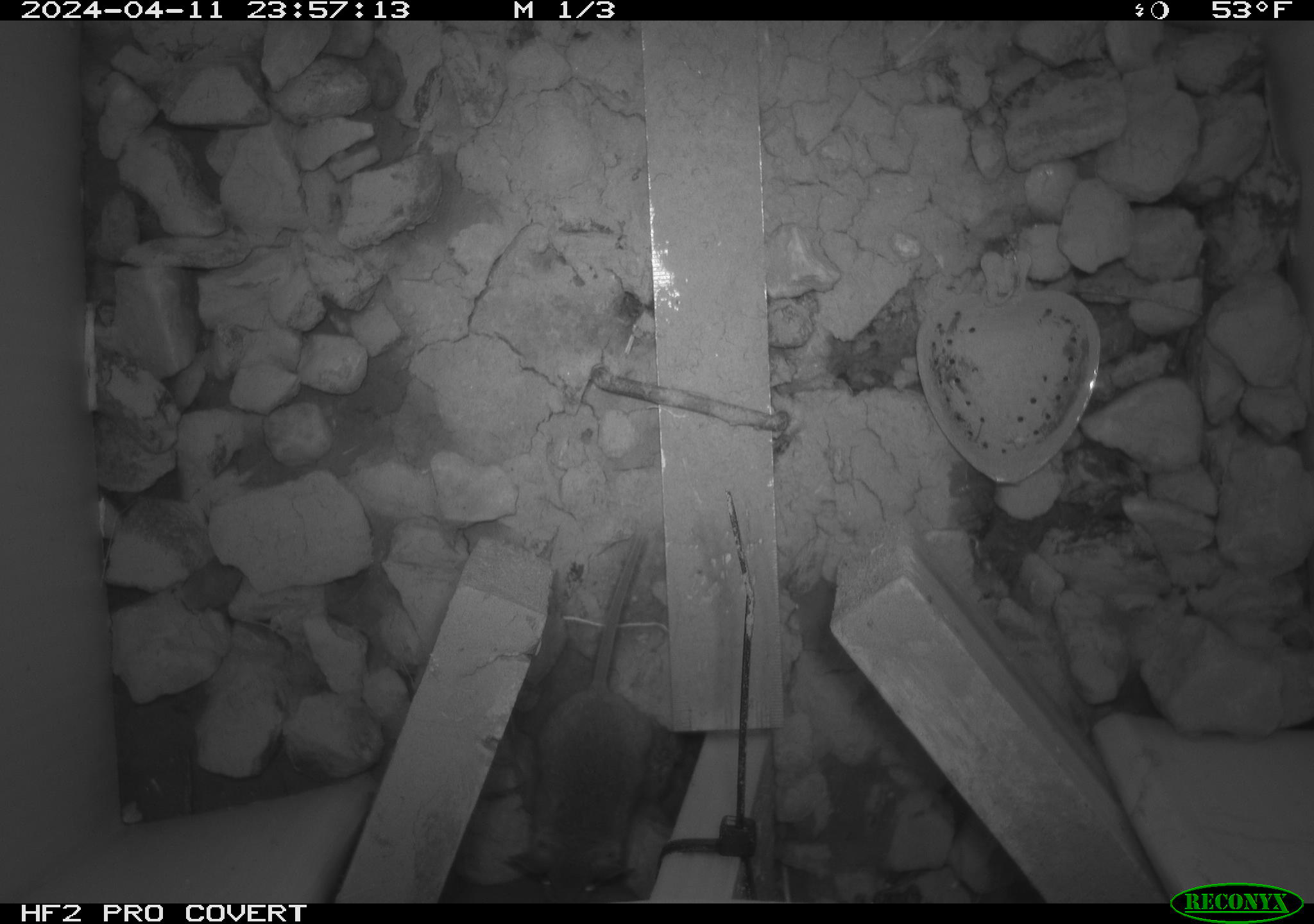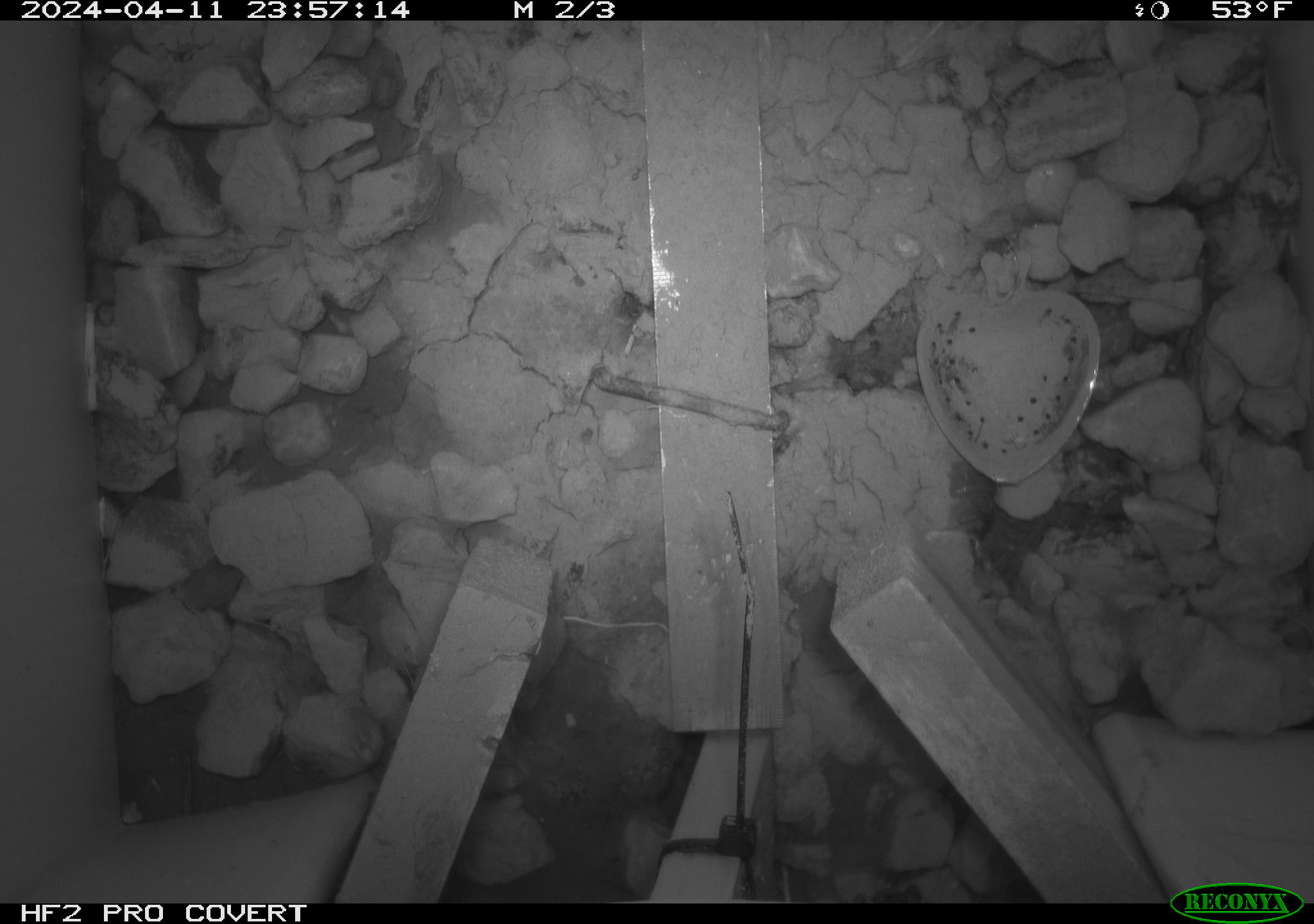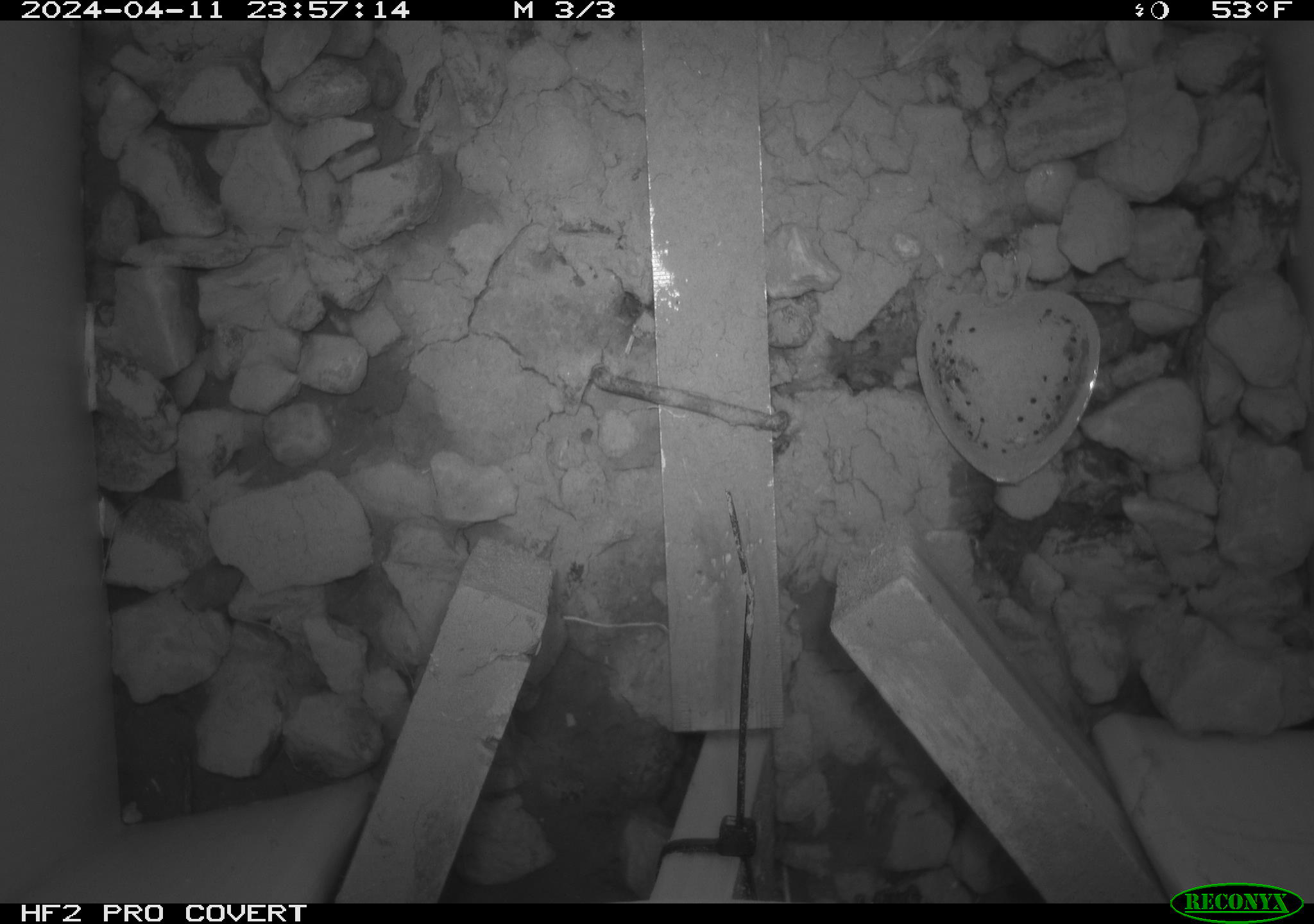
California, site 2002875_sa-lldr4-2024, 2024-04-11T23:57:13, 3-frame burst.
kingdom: Animalia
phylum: Chordata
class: Mammalia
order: Rodentia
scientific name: Rodentia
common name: mouse species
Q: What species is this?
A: Mouse species (Rodentia).